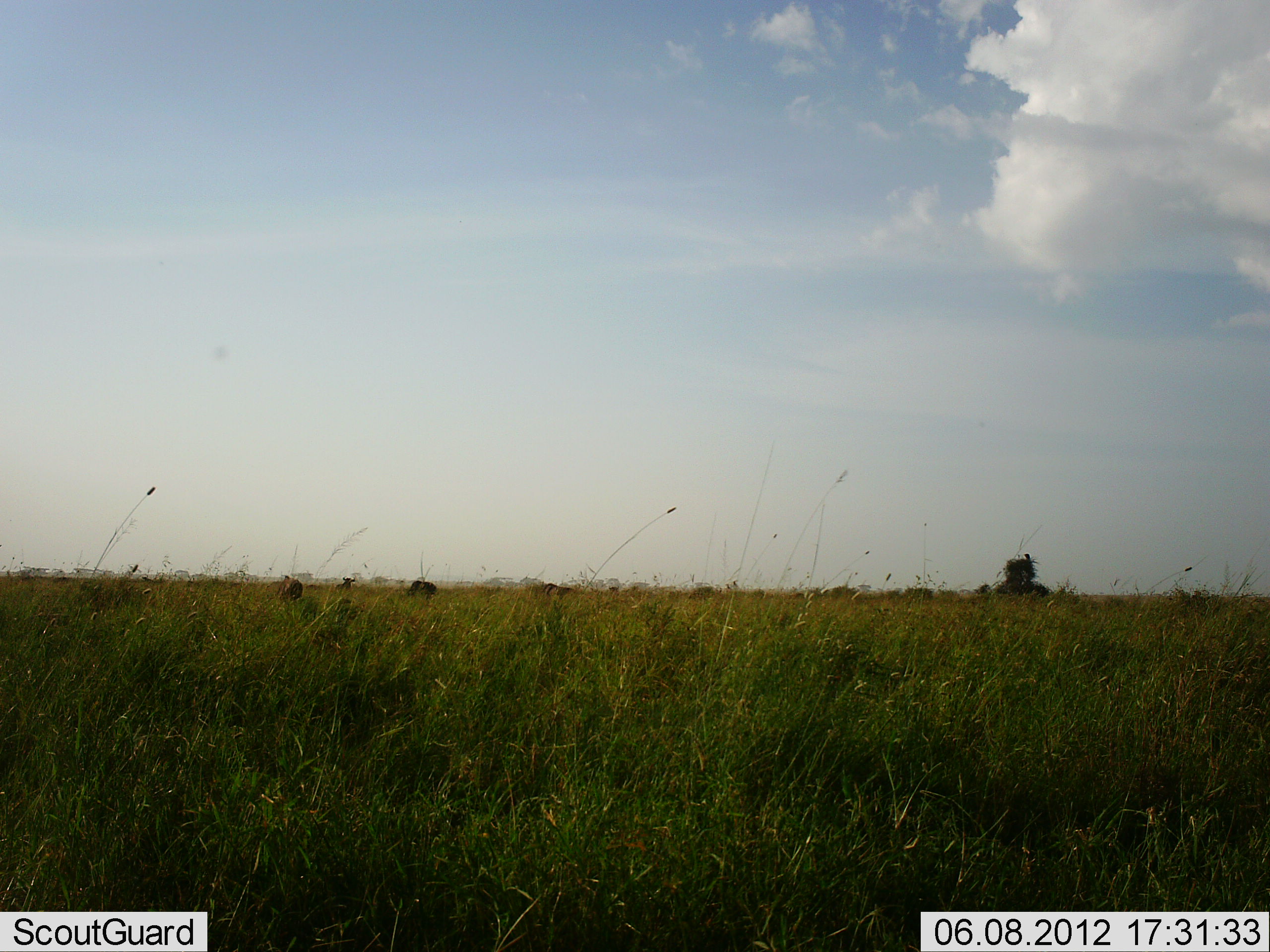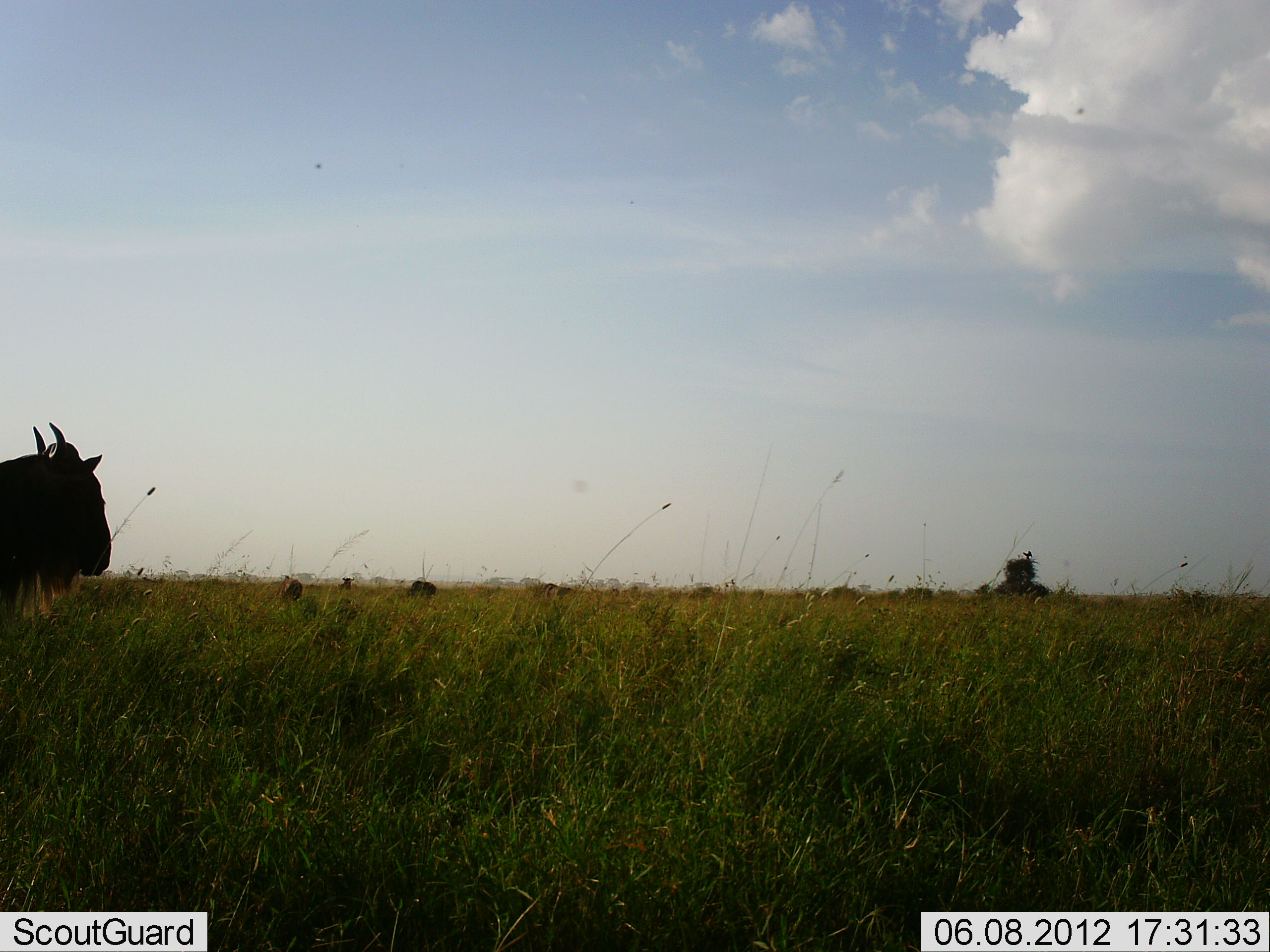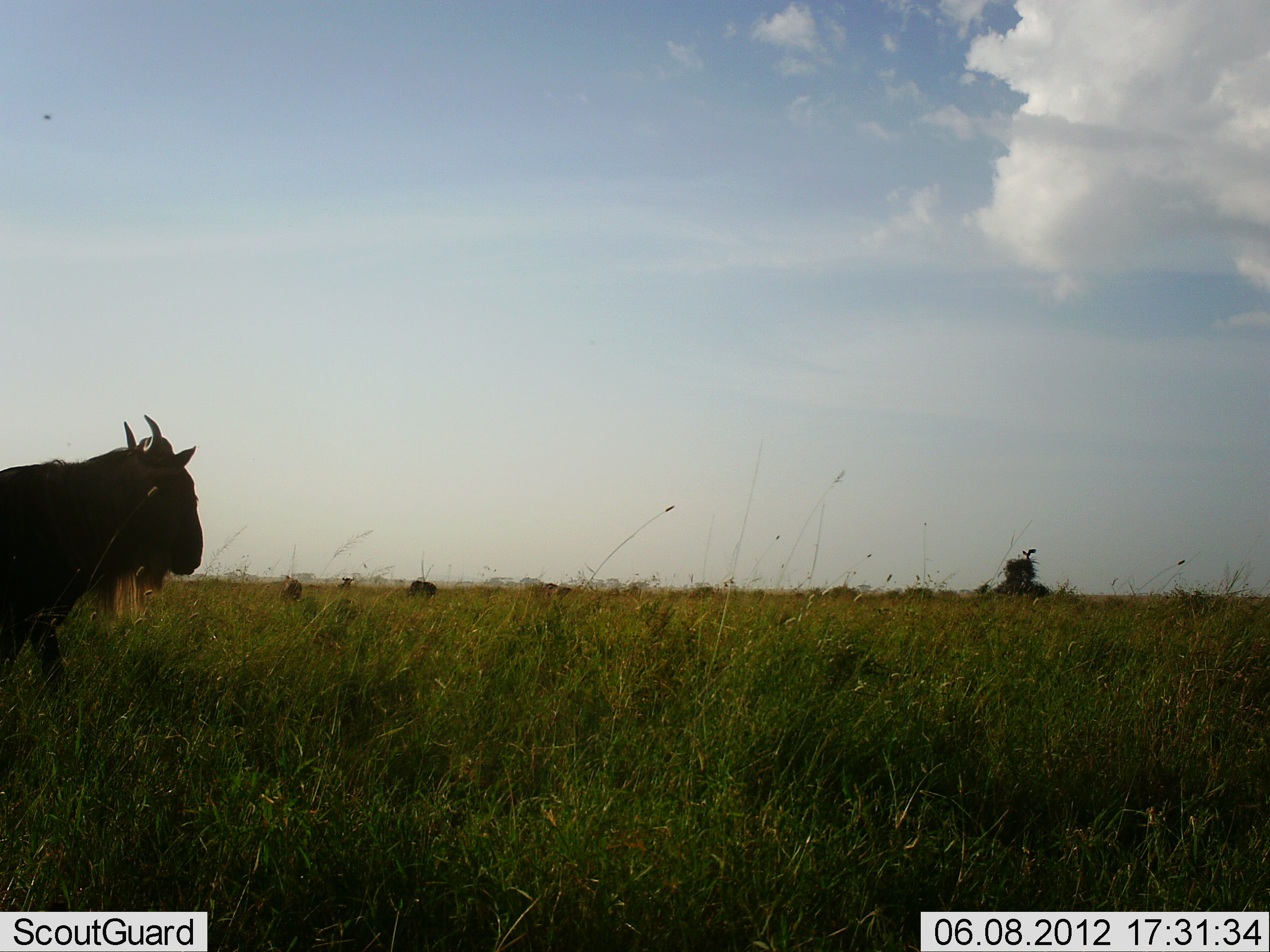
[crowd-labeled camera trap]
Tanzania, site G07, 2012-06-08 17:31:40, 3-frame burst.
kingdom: Animalia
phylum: Chordata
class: Mammalia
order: Artiodactyla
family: Bovidae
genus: Connochaetes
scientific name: Connochaetes taurinus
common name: blue wildebeest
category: wildebeest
Wildebeest (blue wildebeest) (Connochaetes taurinus), count 1. Behavior (volunteer vote fractions): standing 15%, resting 0%, moving 100%, interacting 0%. Young present (vote fraction): 0%. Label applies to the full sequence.